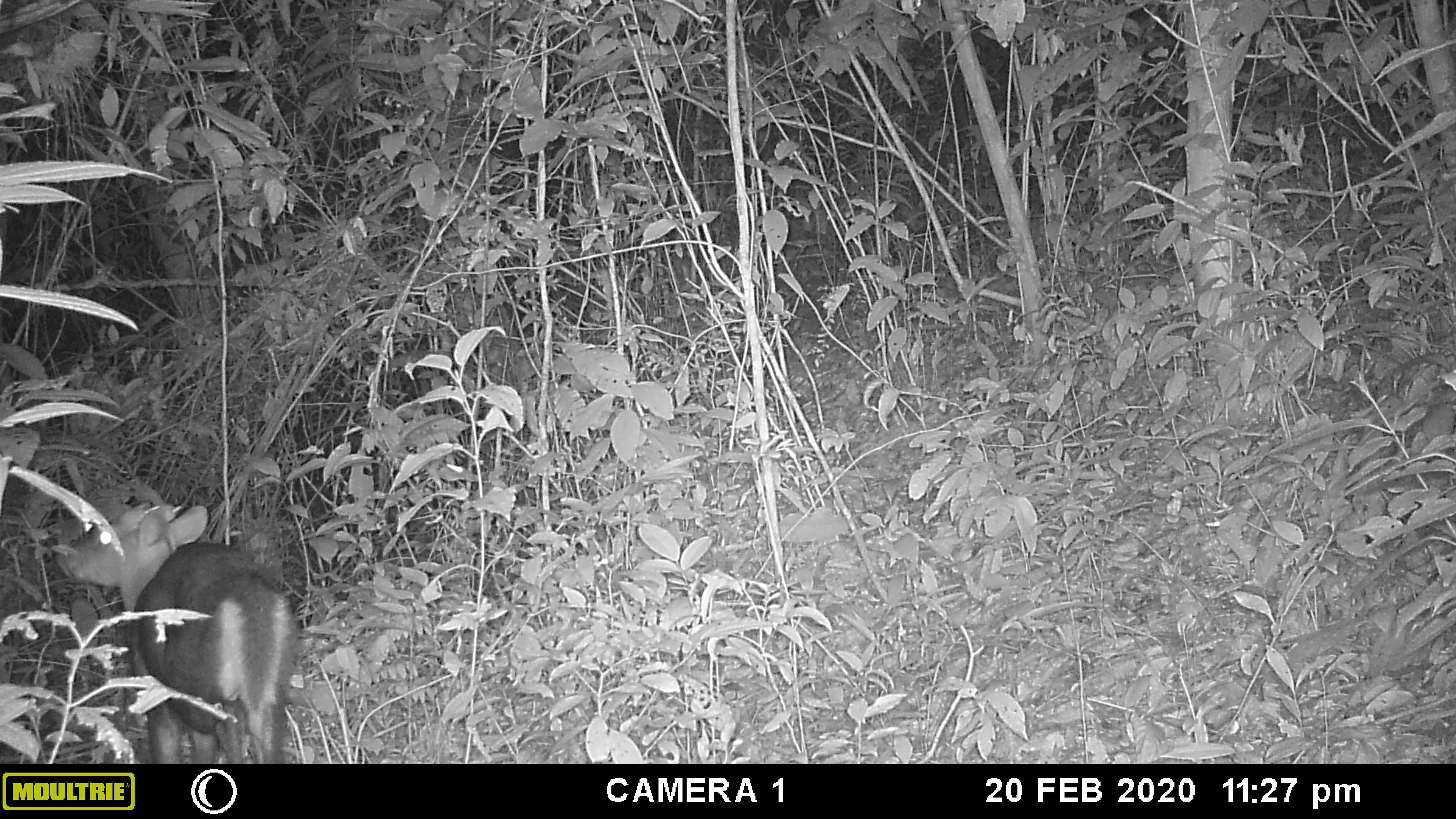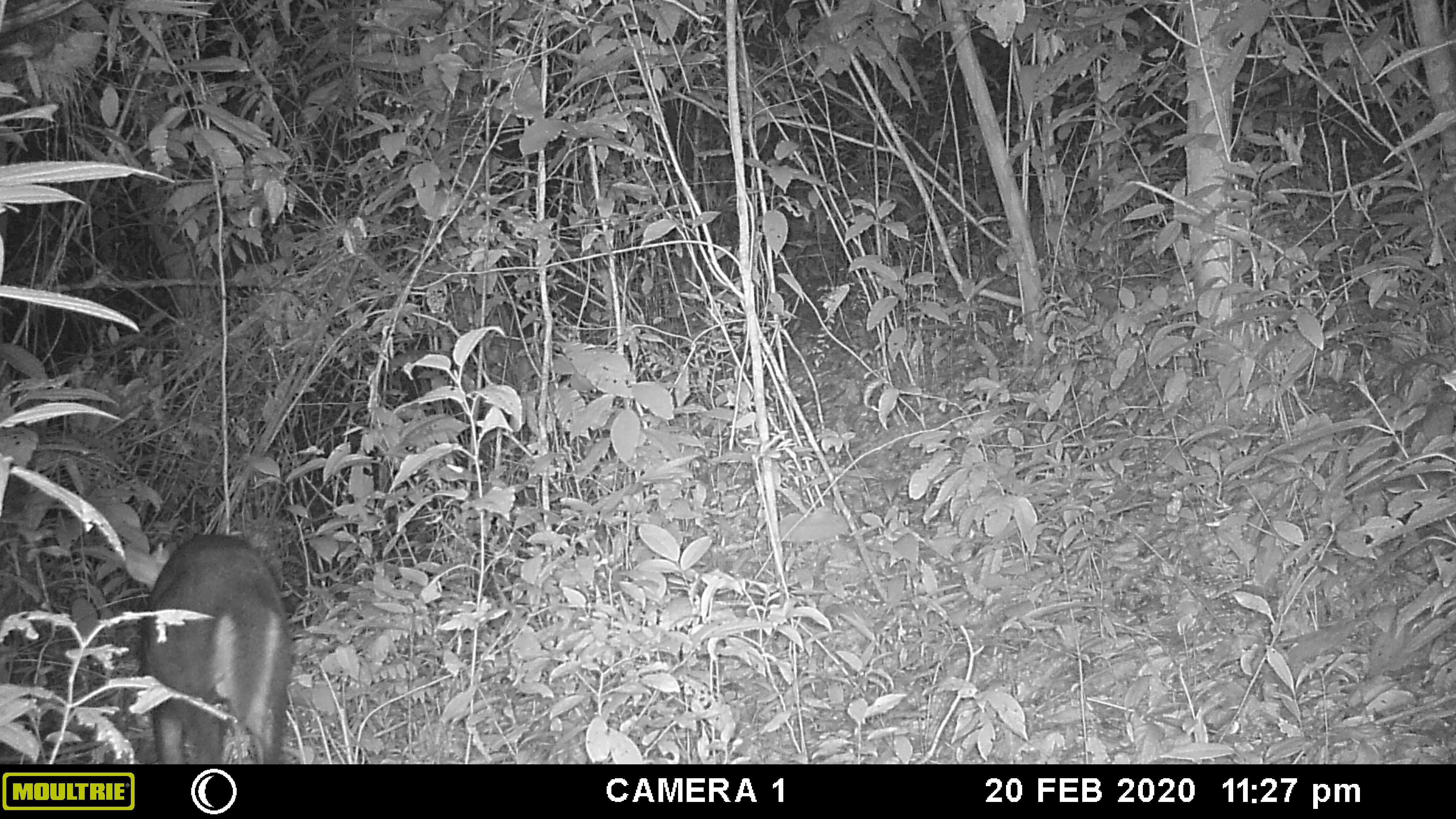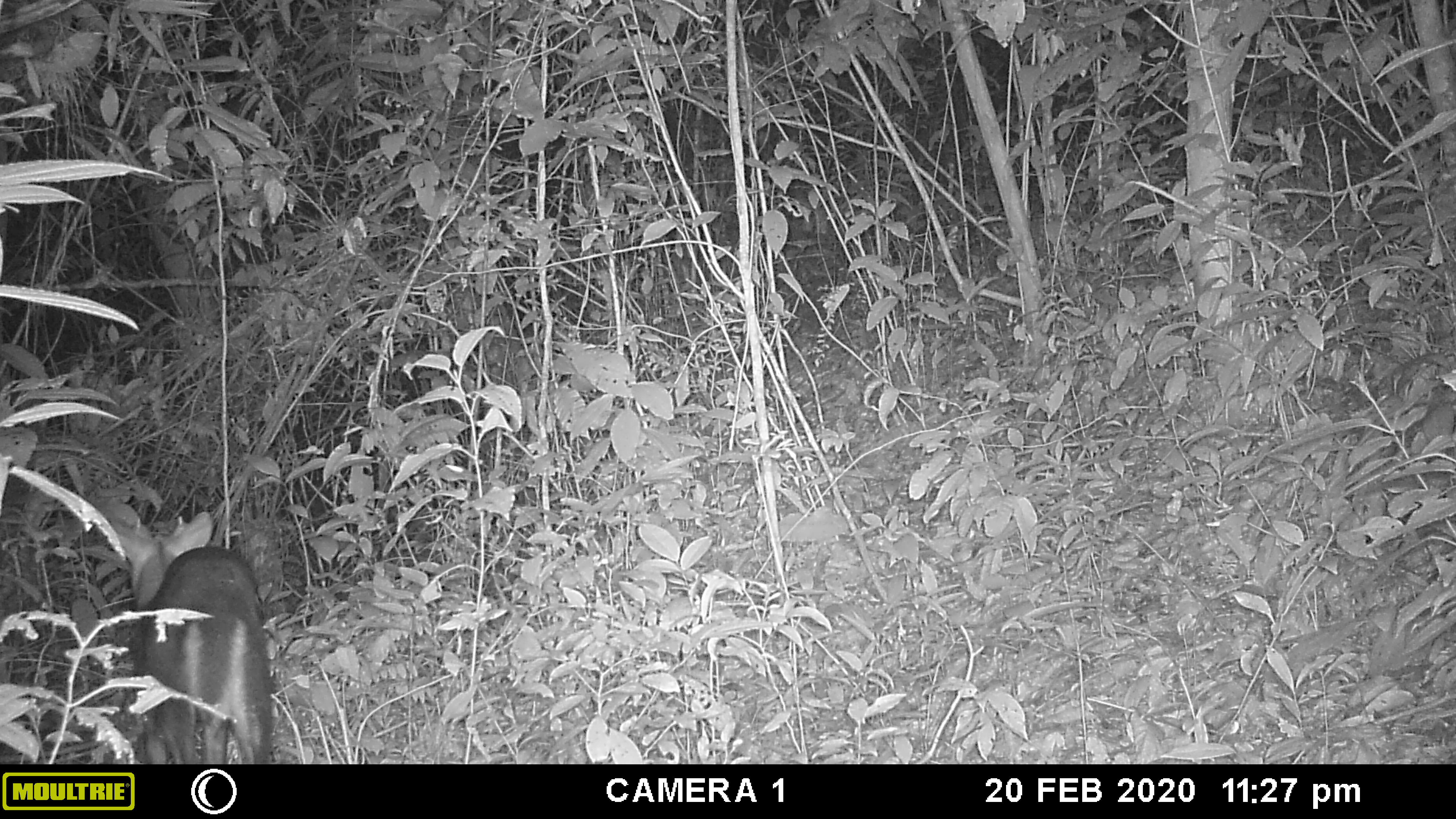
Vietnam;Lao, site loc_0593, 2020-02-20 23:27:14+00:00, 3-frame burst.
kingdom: Animalia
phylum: Chordata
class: Mammalia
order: Artiodactyla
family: Cervidae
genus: Muntiacus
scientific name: Muntiacus rooseveltorum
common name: roosevelt's muntjac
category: roosevelts muntjac group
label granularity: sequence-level